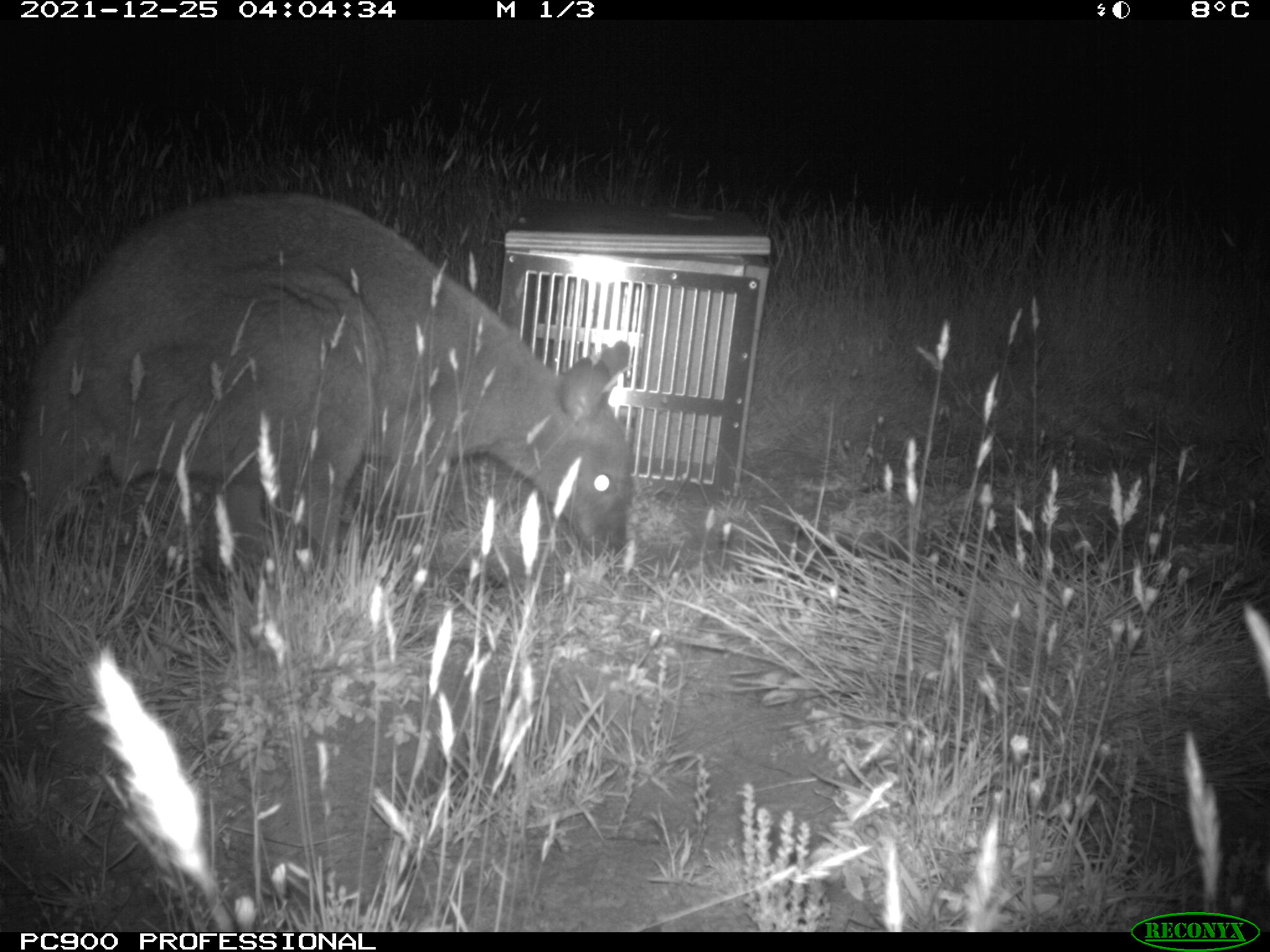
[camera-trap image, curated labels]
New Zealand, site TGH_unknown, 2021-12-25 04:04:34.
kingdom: Animalia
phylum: Chordata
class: Mammalia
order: Diprotodontia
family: Macropodidae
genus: Notamacropus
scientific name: Notamacropus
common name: wallaby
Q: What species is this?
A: Wallaby (Notamacropus).